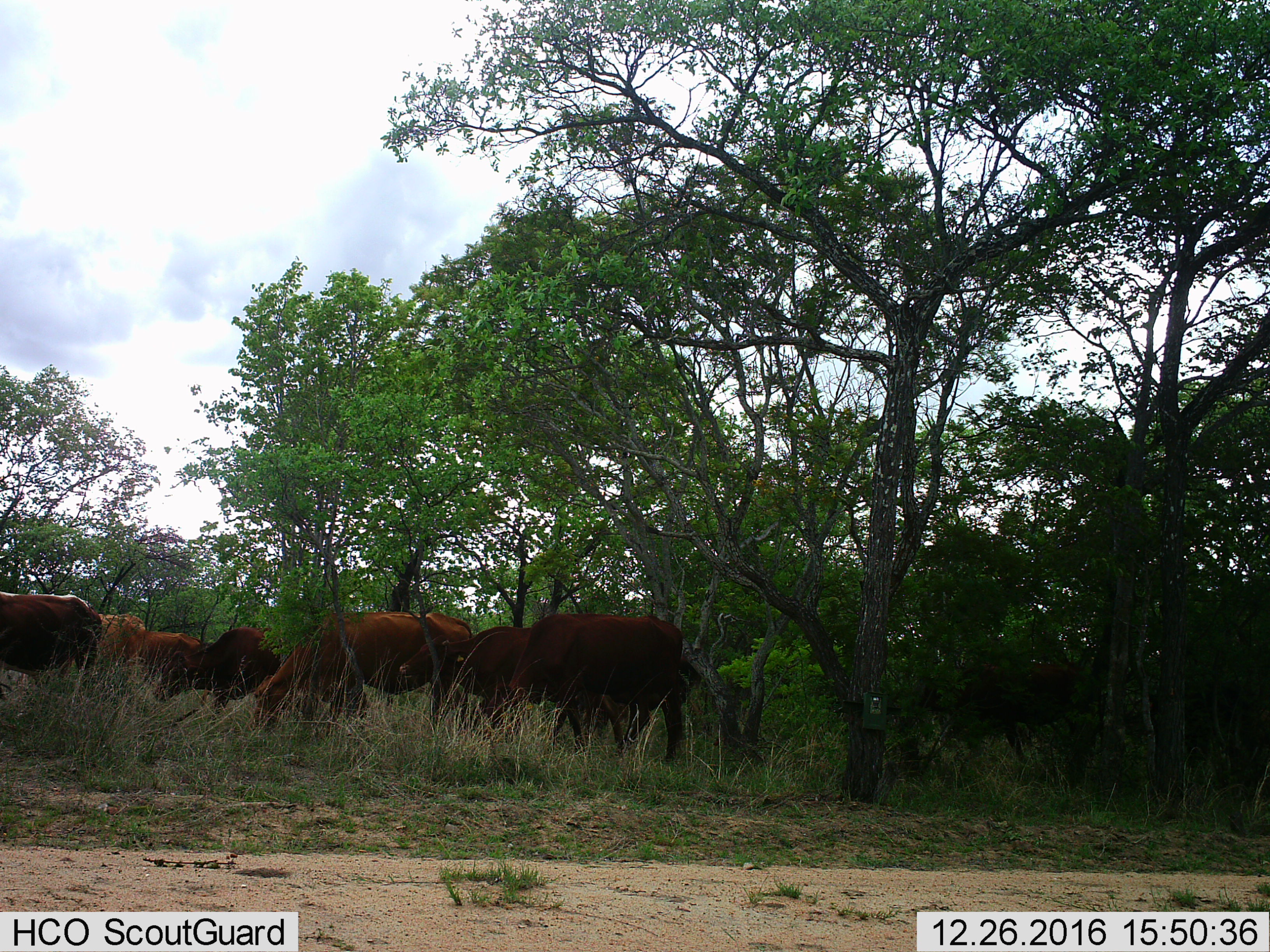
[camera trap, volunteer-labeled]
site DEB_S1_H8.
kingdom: Animalia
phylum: Chordata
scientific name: Vertebrata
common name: domestic animal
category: domesticanimal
Domesticanimal (domestic animal) (Vertebrata), count 8. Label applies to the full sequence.